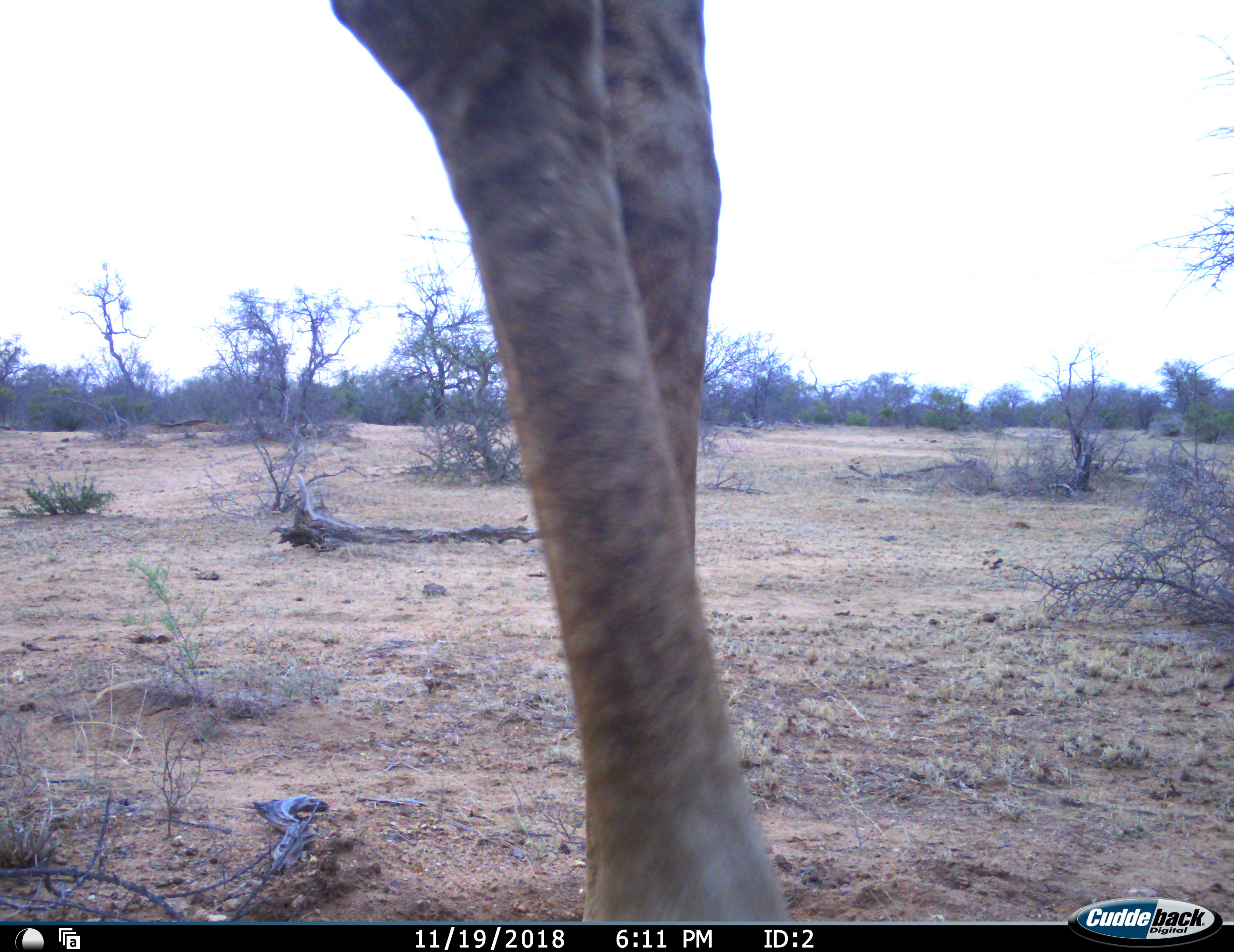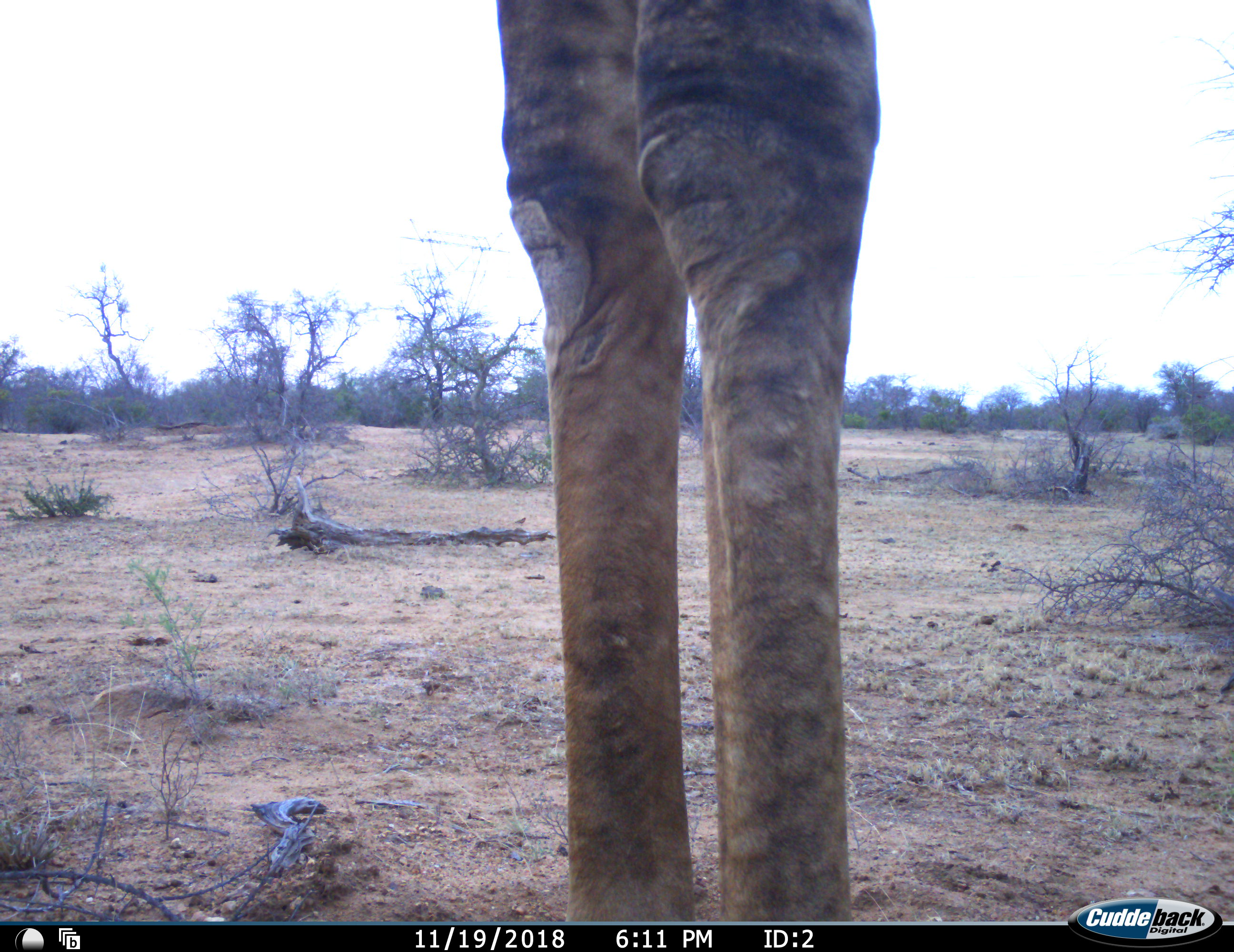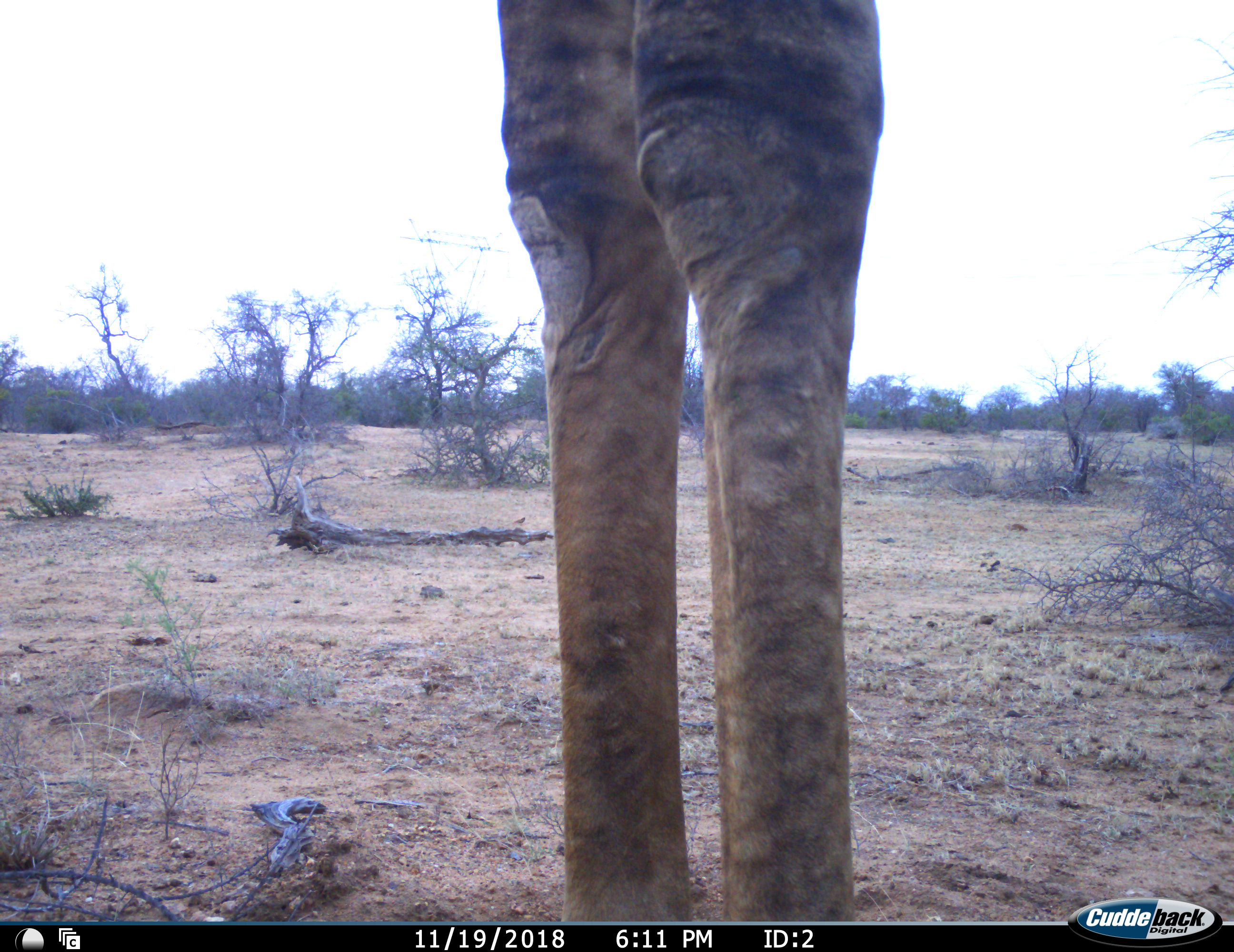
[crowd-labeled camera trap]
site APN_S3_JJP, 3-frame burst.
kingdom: Animalia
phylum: Chordata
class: Mammalia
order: Artiodactyla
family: Giraffidae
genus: Giraffa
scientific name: Giraffa camelopardalis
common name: giraffe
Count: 1.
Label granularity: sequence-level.